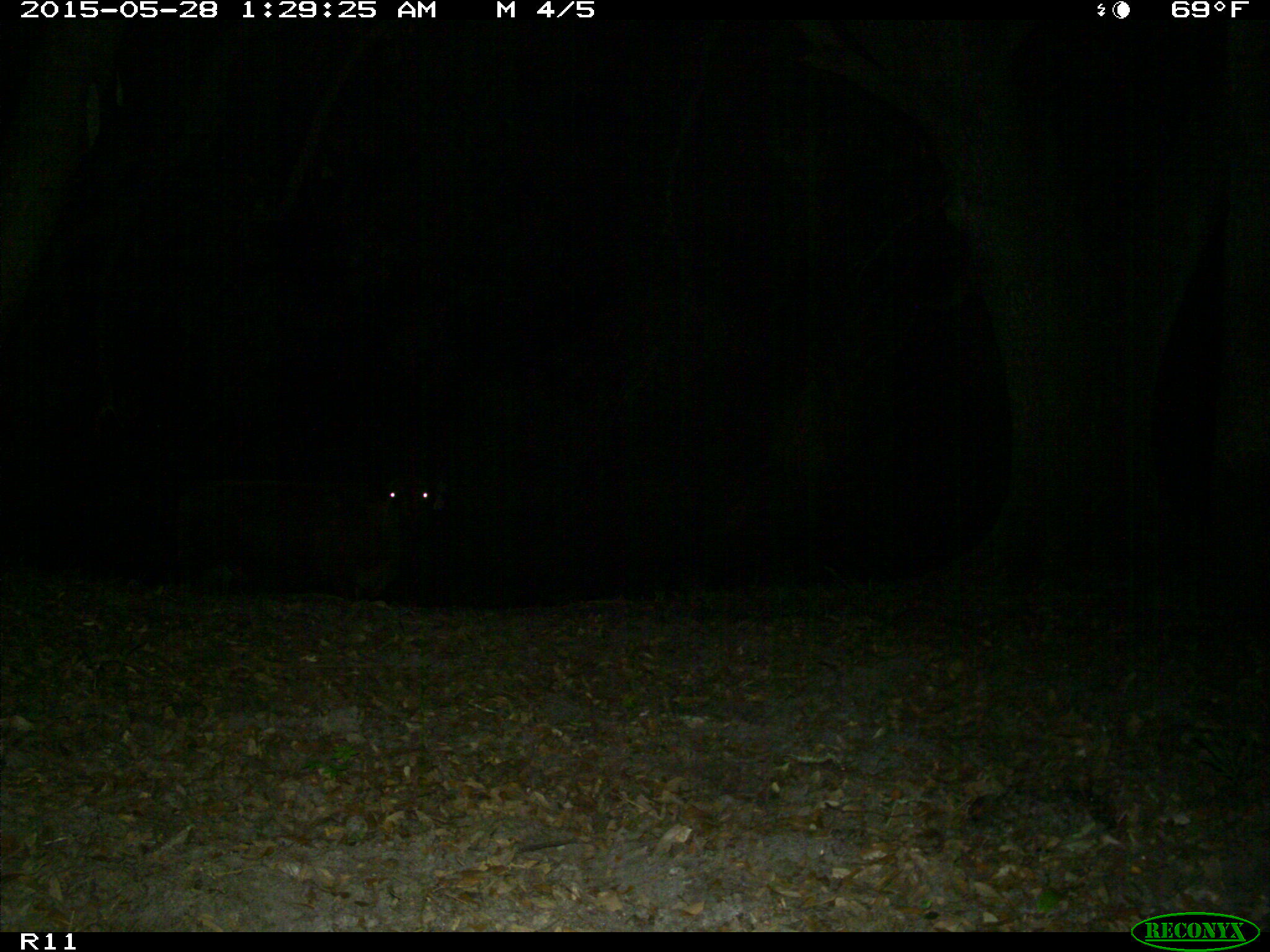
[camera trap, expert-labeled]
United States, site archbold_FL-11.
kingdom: Animalia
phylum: Chordata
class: Mammalia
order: Artiodactyla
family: Bovidae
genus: Bos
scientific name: Bos taurus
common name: domestic cow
Bos taurus (domestic cow).